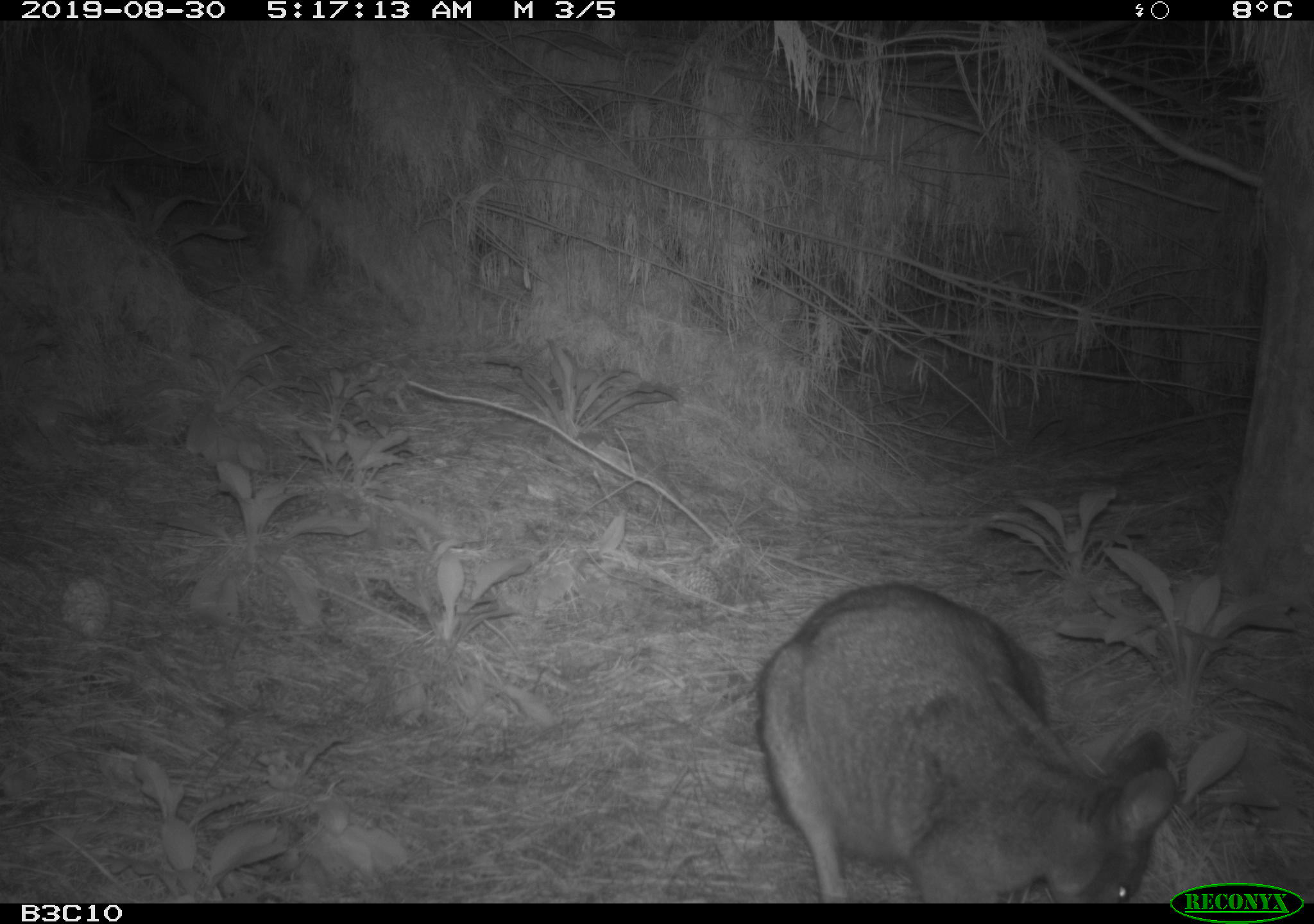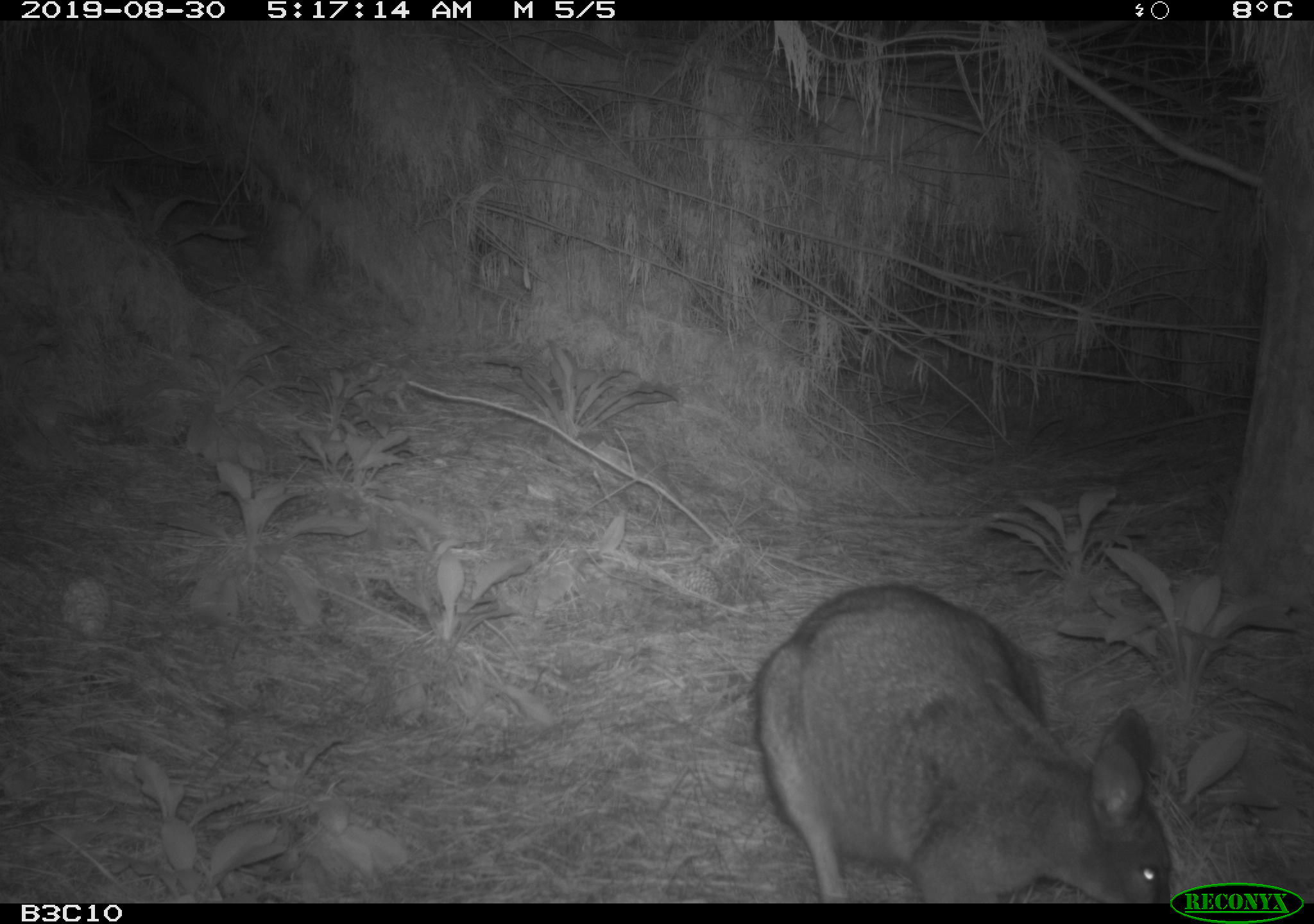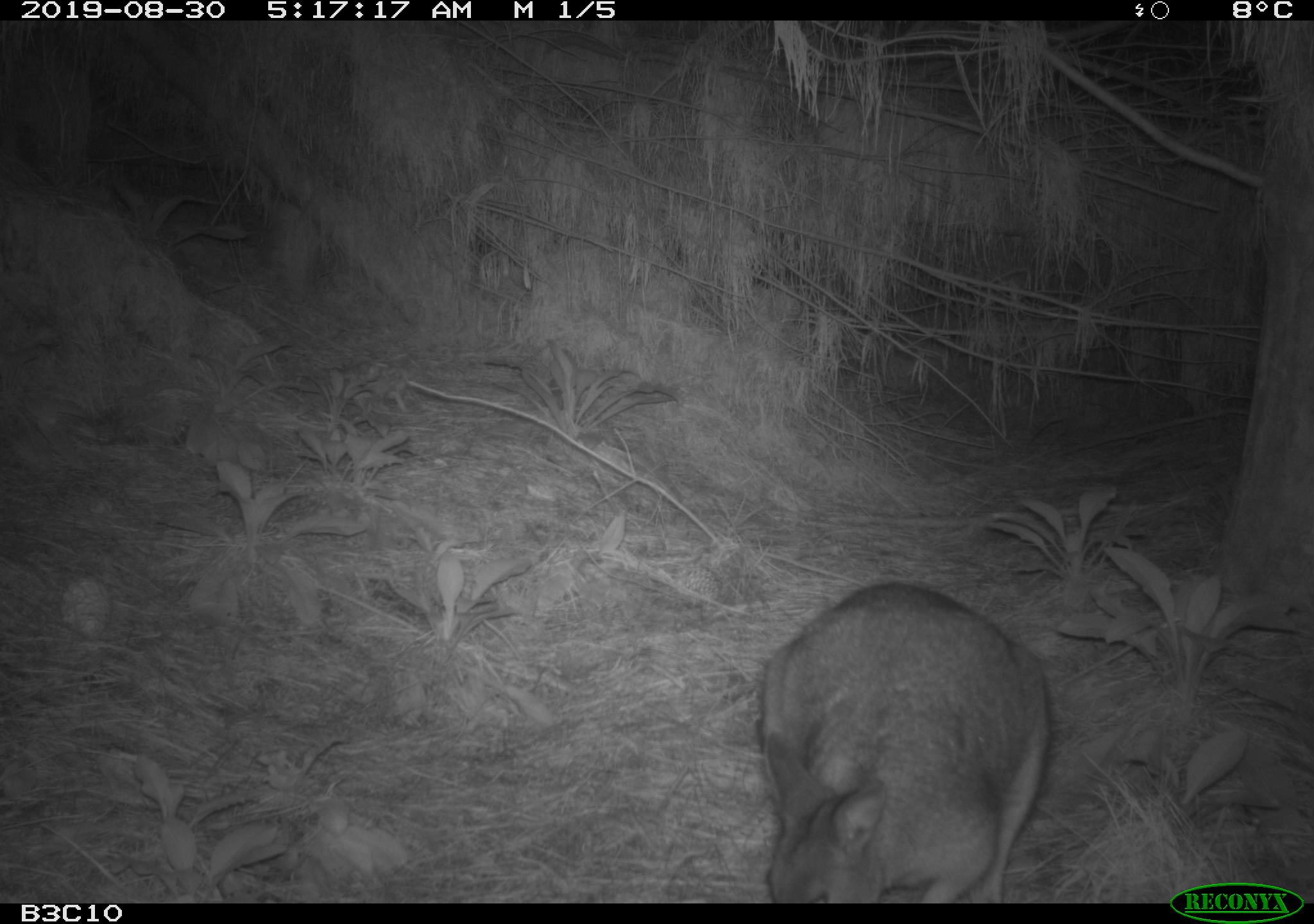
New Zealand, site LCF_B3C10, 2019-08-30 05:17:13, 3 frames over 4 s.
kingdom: Animalia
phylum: Chordata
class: Mammalia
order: Diprotodontia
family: Macropodidae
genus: Notamacropus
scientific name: Notamacropus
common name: wallaby